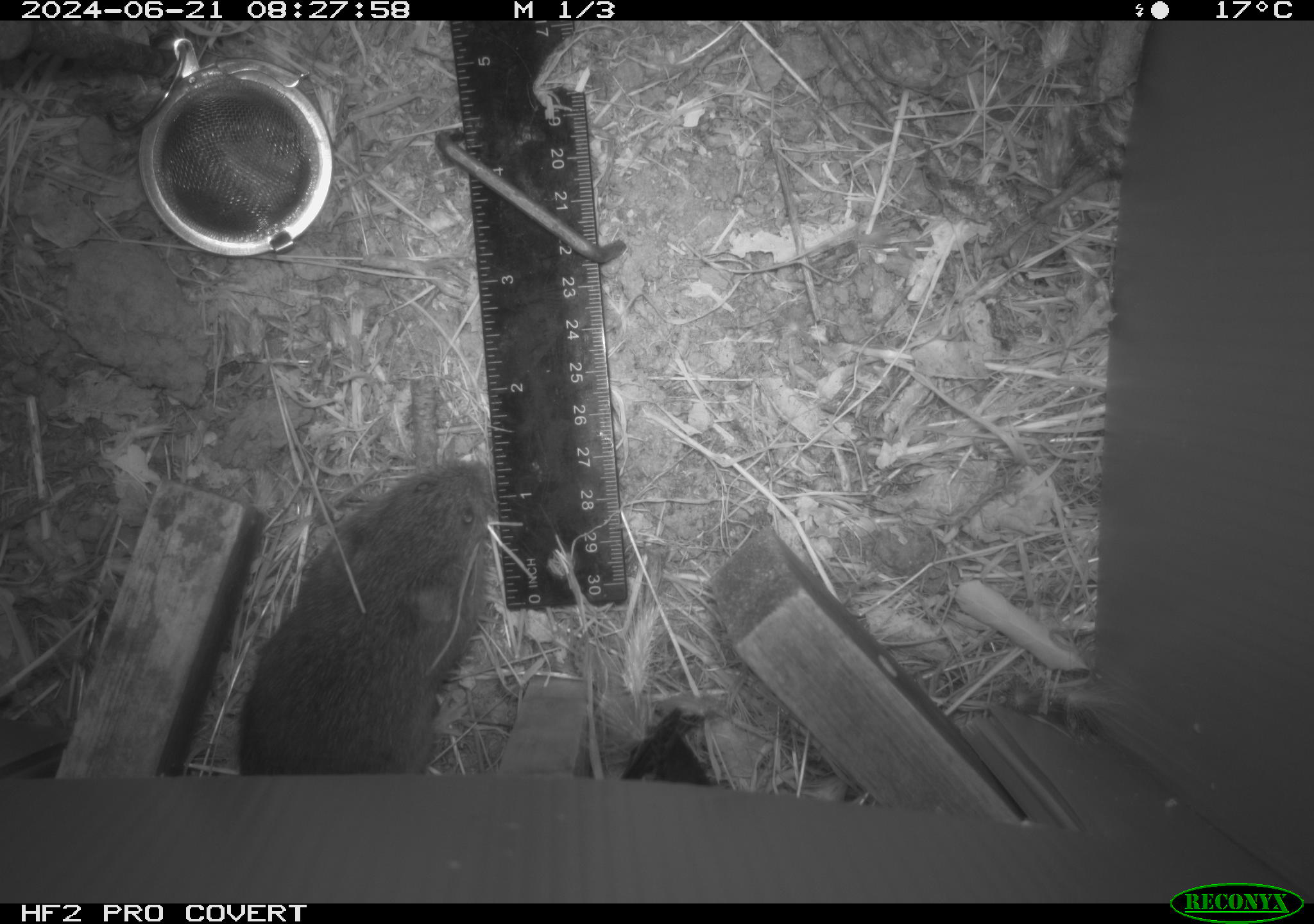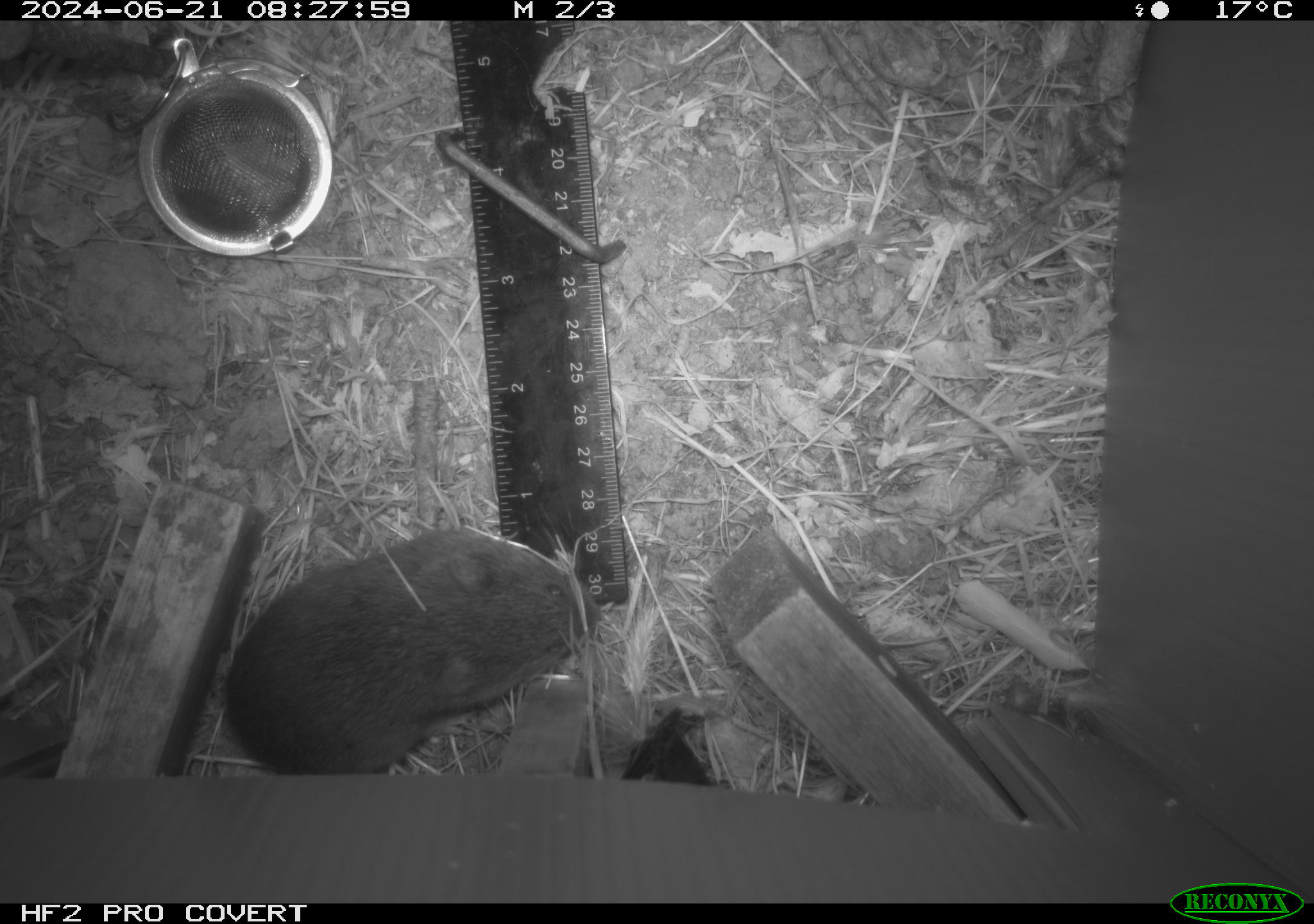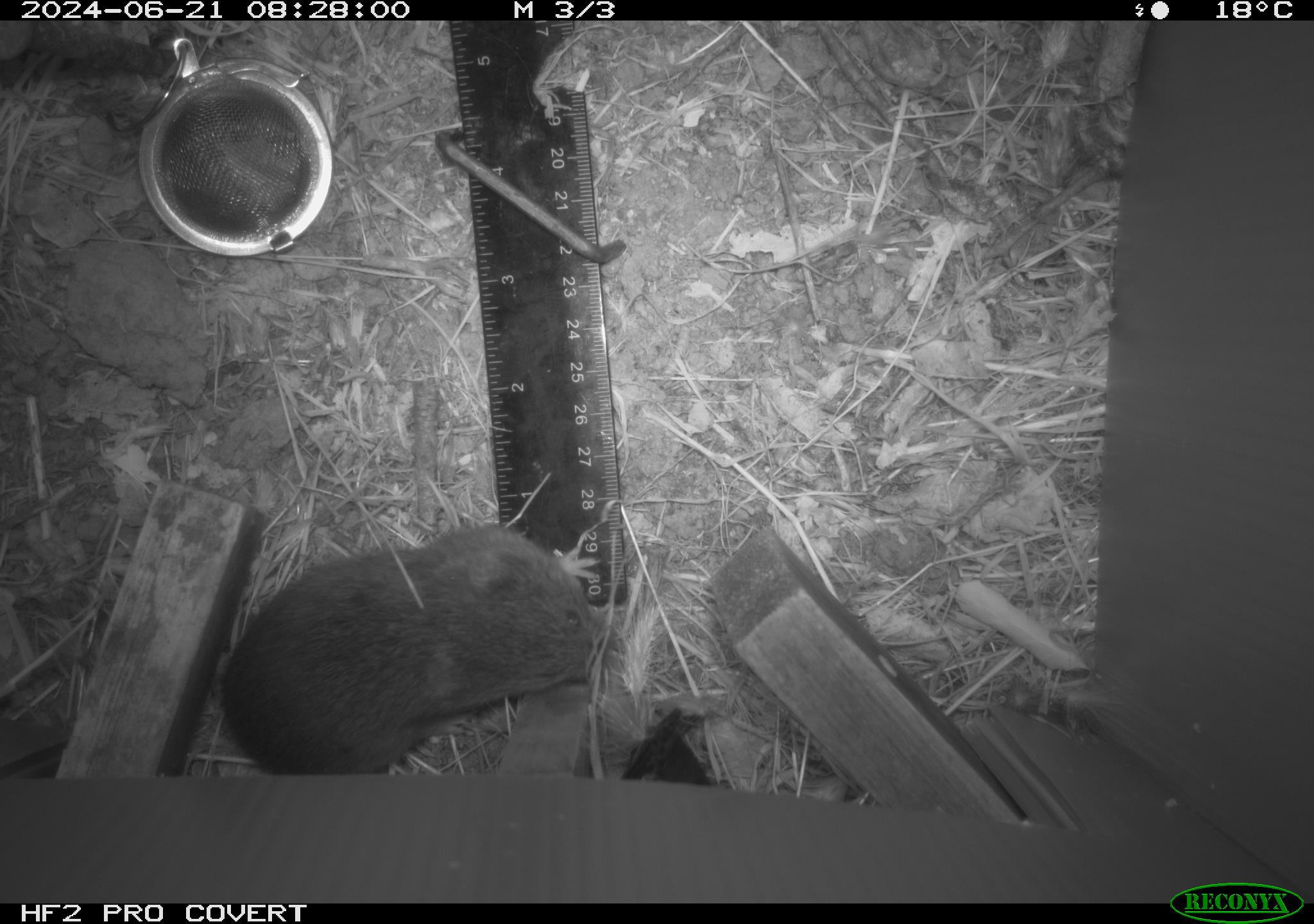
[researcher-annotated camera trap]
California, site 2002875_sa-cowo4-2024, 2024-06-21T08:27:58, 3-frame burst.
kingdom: Animalia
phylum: Chordata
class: Mammalia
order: Rodentia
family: Cricetidae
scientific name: Arvicolinae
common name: voles, lemmings, and muskrats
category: arvicolinae subfamily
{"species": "arvicolinae subfamily (voles, lemmings, and muskrats) (Arvicolinae)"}